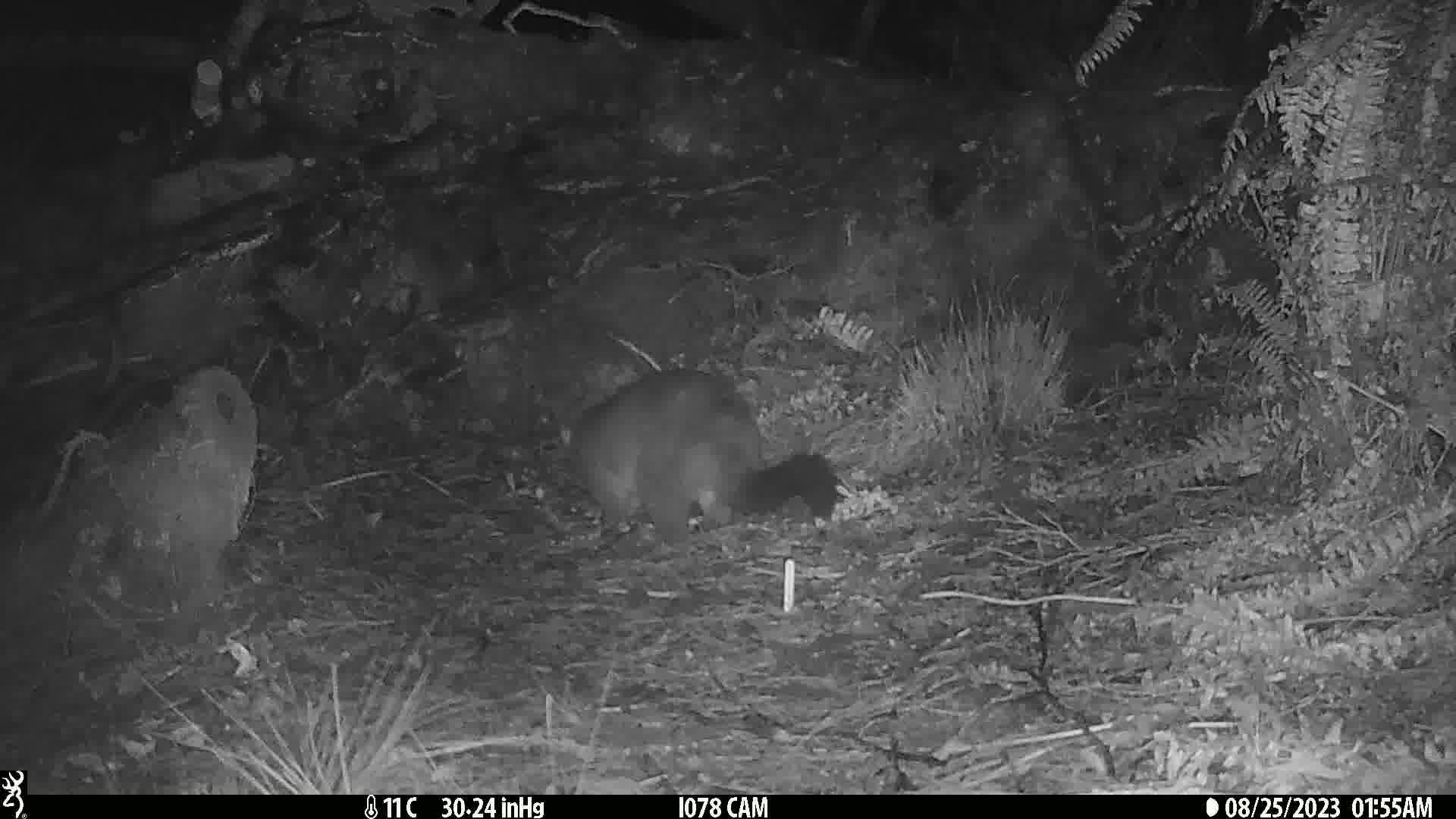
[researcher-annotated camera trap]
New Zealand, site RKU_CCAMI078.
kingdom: Animalia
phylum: Chordata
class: Mammalia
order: Diprotodontia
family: Phalangeridae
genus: Trichosurus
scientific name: Trichosurus vulpecula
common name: common brushtail possum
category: possum